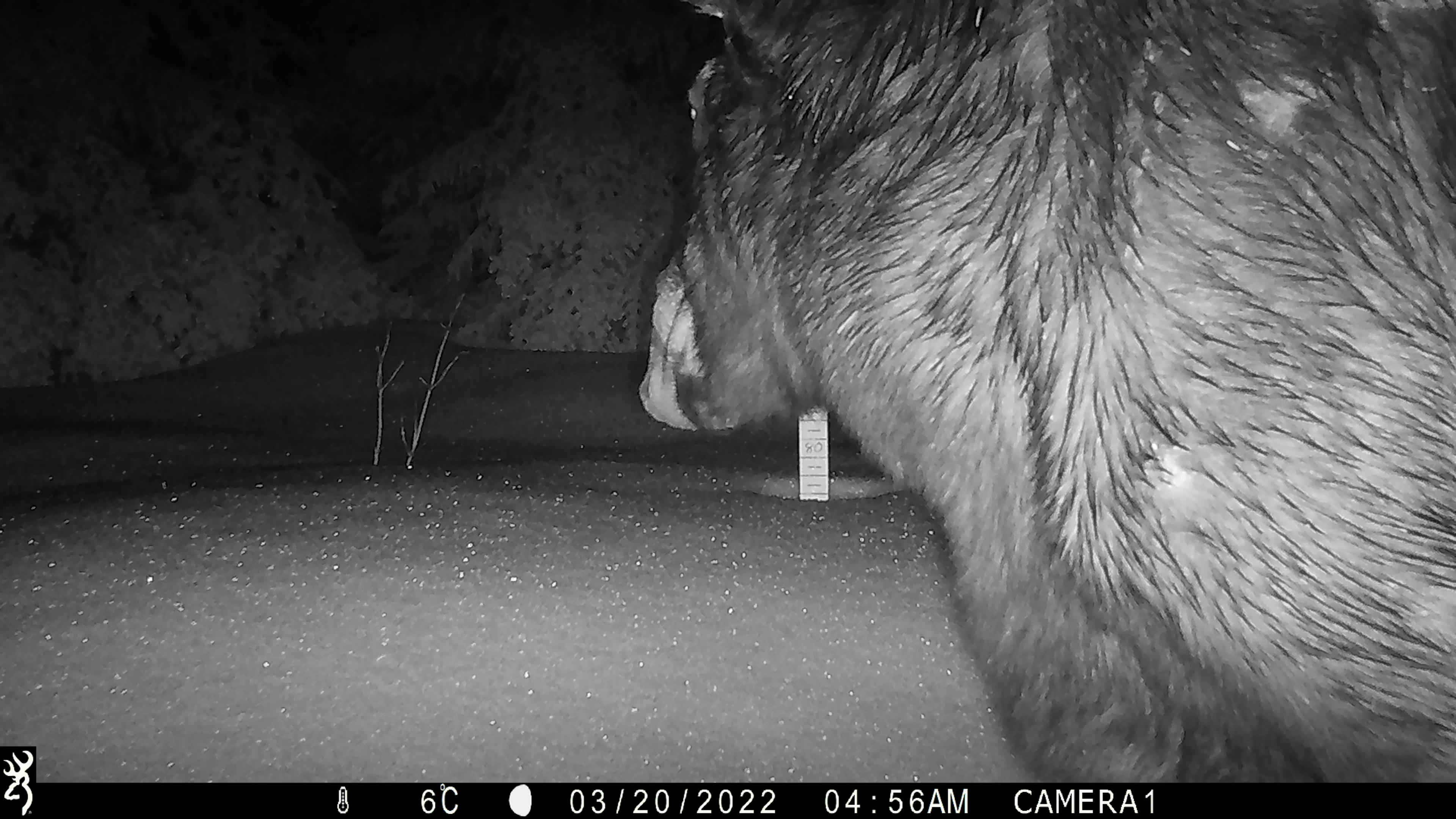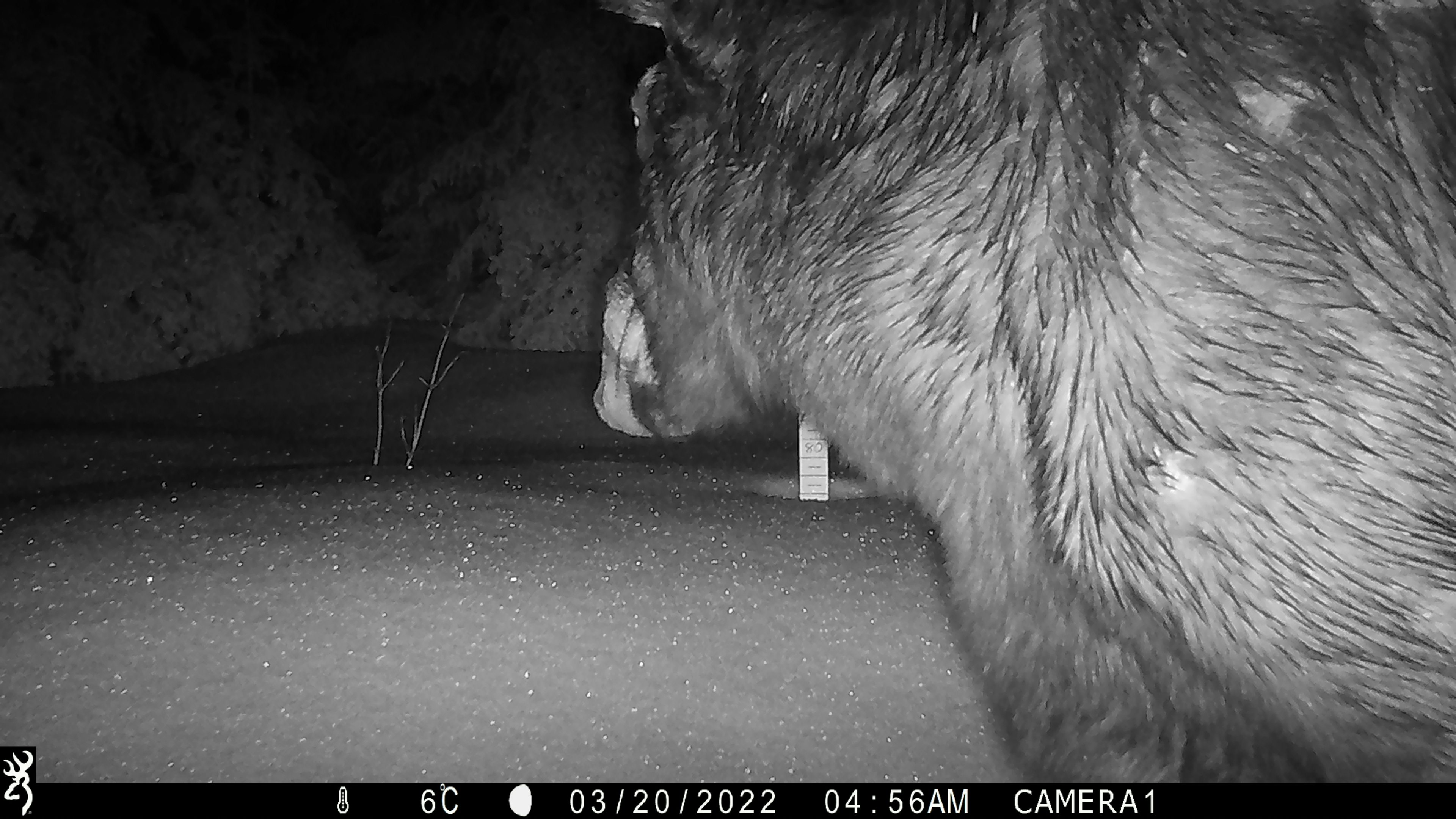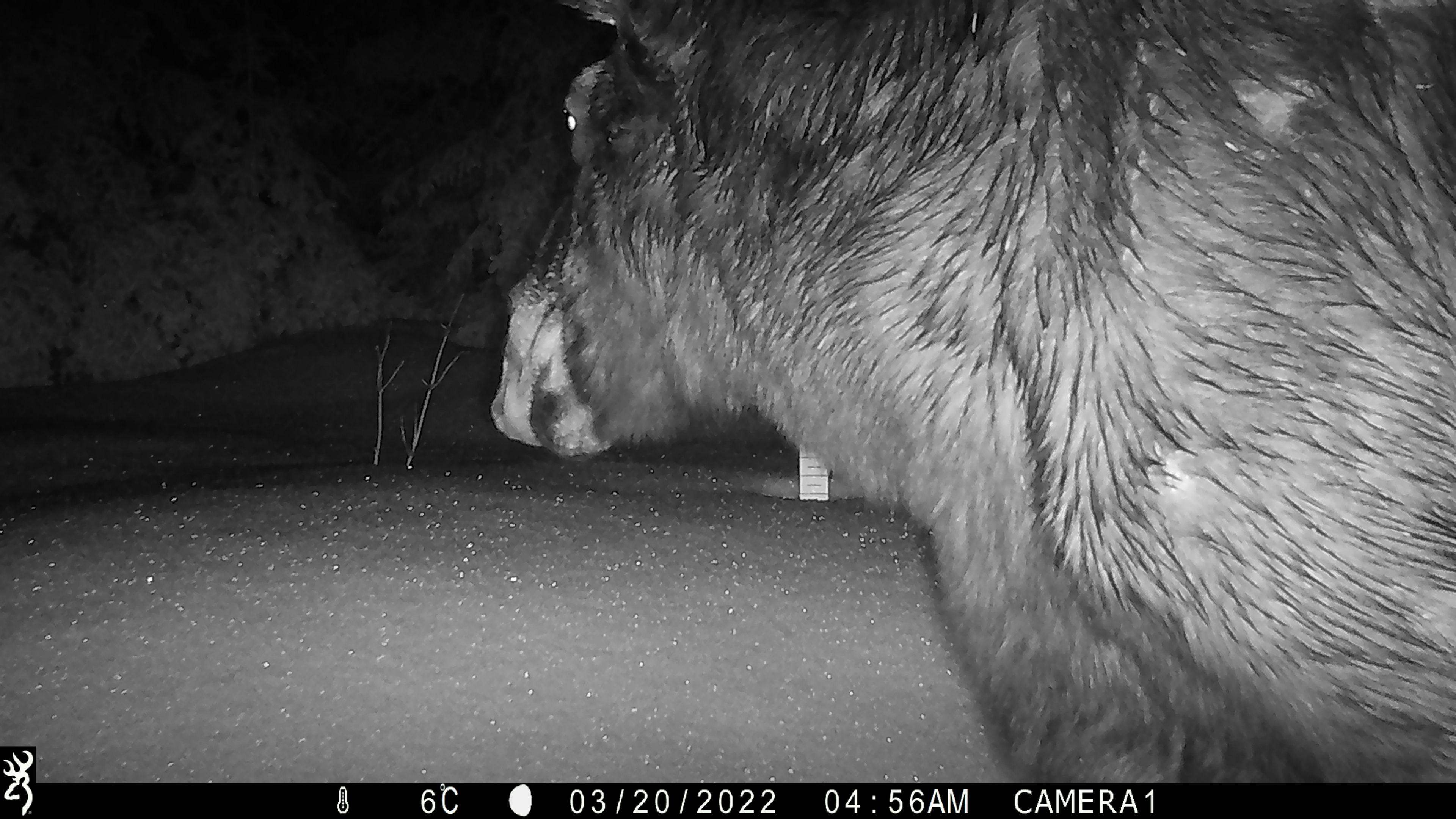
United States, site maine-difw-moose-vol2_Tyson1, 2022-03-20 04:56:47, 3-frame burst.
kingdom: Animalia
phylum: Chordata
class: Mammalia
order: Artiodactyla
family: Cervidae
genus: Alces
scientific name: Alces alces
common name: moose